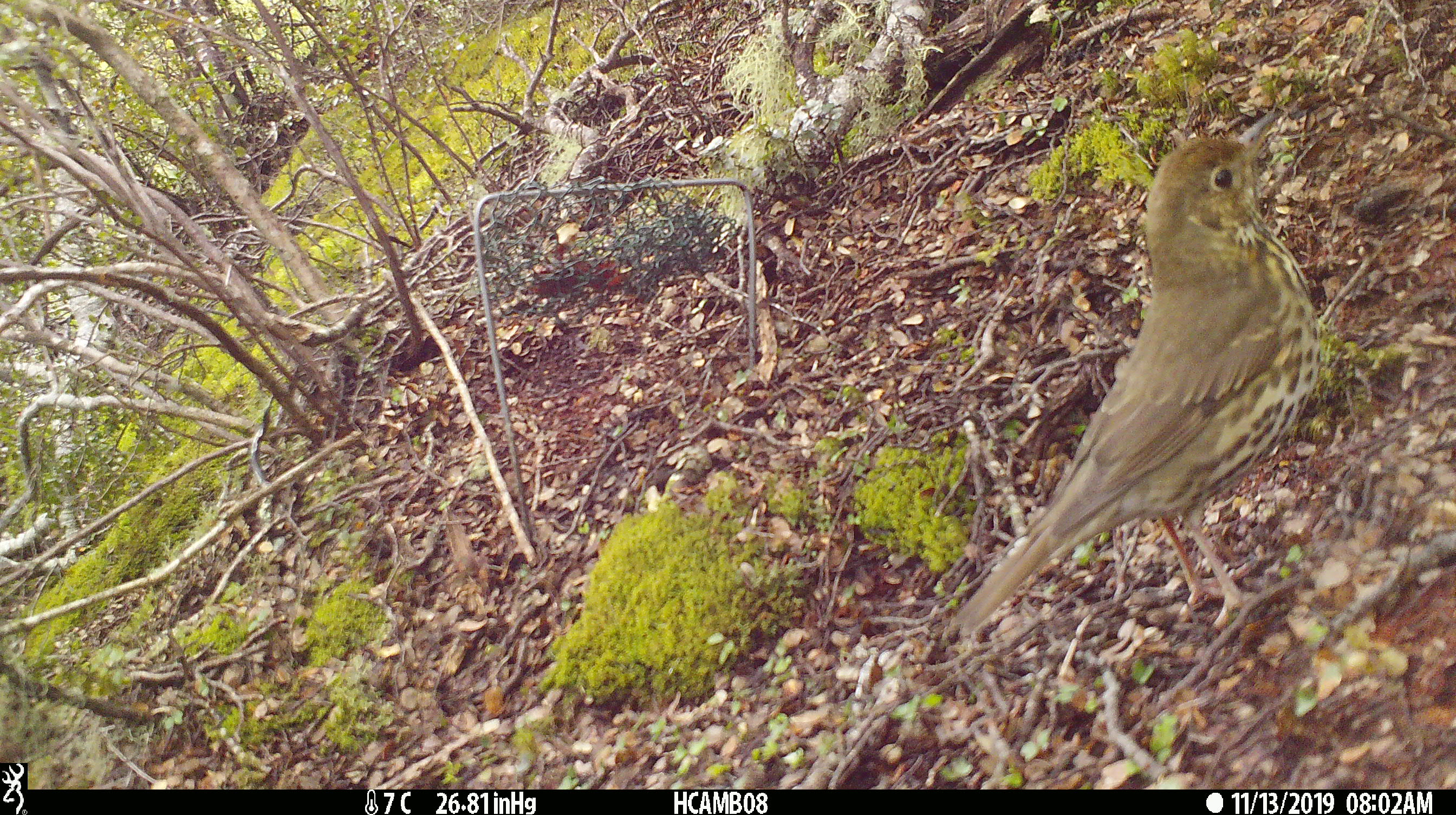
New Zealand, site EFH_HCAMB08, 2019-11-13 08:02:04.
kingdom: Animalia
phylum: Chordata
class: Aves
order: Passeriformes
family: Turdidae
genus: Turdus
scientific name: Turdus philomelos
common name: song thrush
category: thrush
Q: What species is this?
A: Thrush (song thrush) (Turdus philomelos).